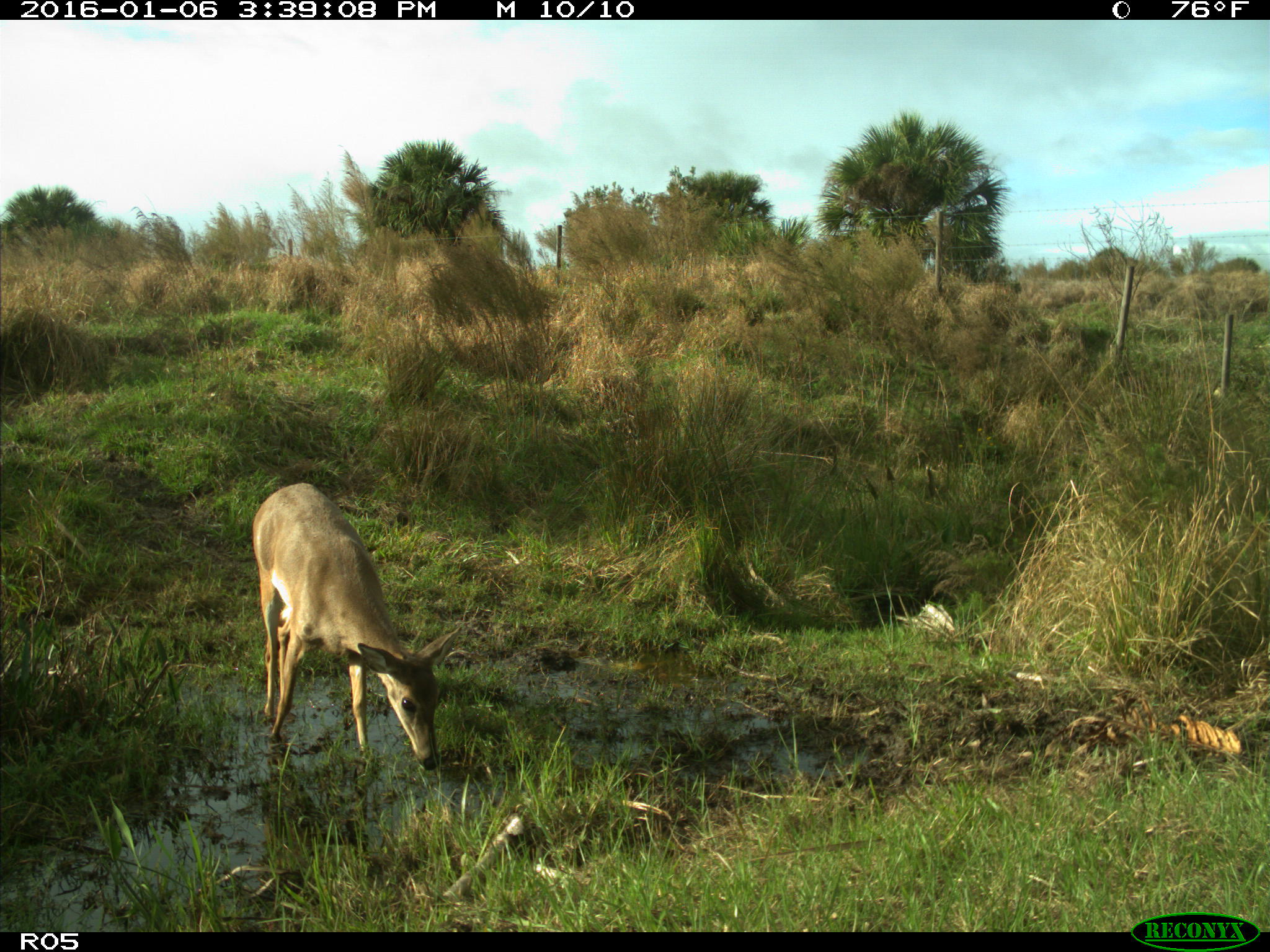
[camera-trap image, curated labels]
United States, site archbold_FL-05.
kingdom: Animalia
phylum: Chordata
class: Mammalia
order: Artiodactyla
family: Cervidae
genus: Odocoileus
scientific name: Odocoileus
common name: deer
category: unidentified deer